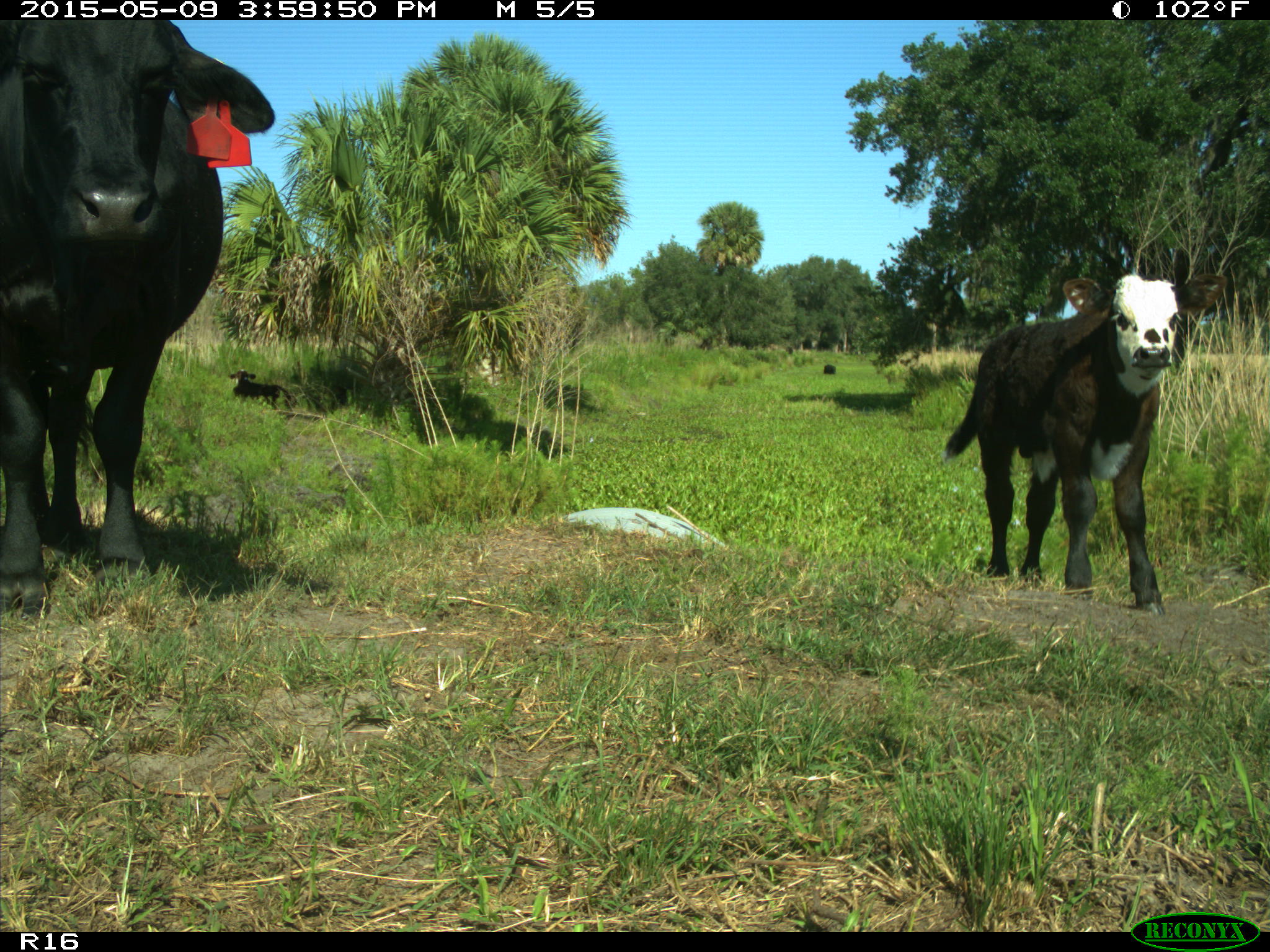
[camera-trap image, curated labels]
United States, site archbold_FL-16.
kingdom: Animalia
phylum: Chordata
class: Mammalia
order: Artiodactyla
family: Bovidae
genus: Bos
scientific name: Bos taurus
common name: domestic cow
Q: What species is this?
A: Bos taurus (domestic cow).